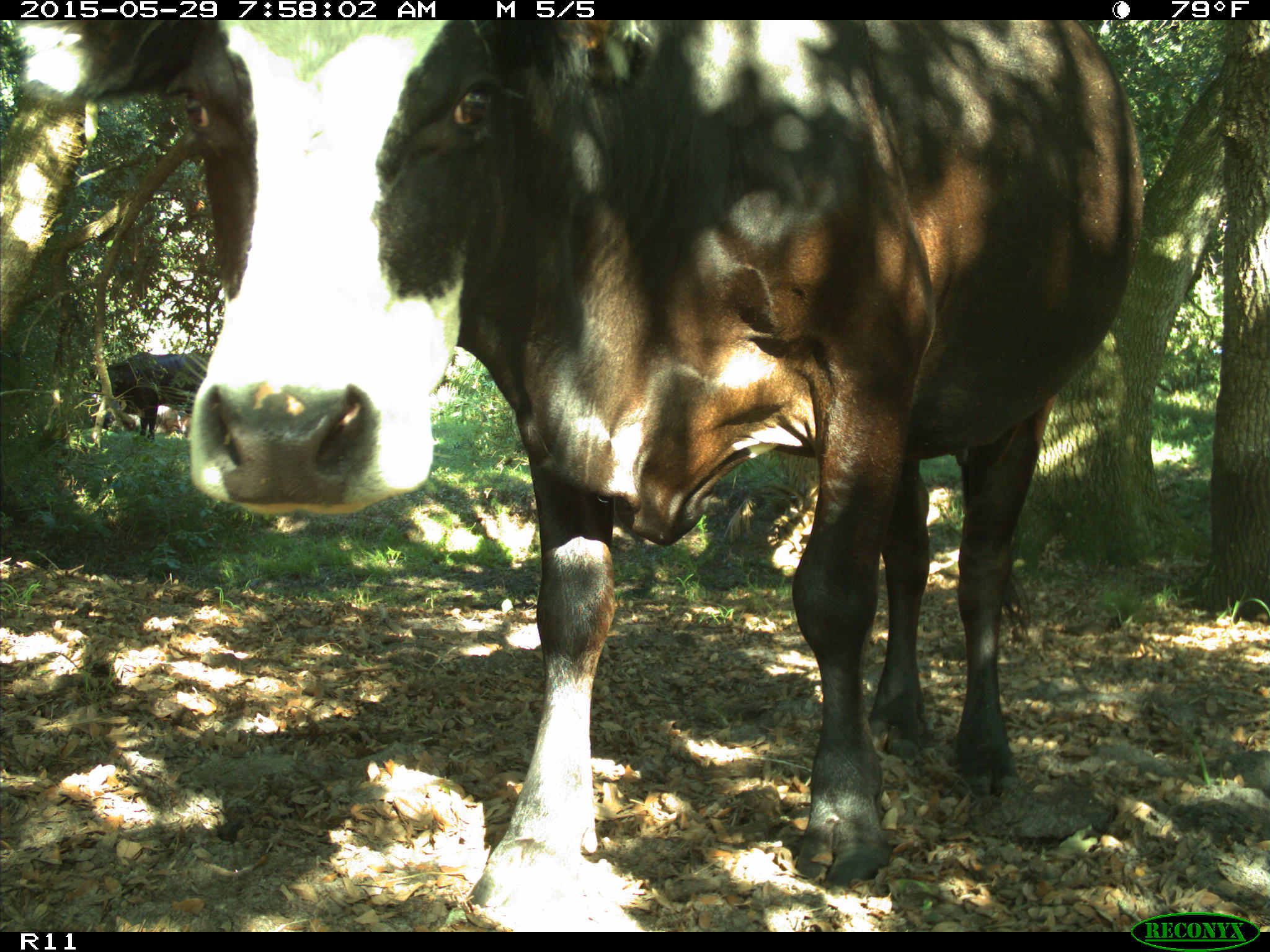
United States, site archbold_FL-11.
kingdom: Animalia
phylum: Chordata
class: Mammalia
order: Artiodactyla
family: Bovidae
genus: Bos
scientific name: Bos taurus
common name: domestic cow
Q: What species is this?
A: Bos taurus (domestic cow).